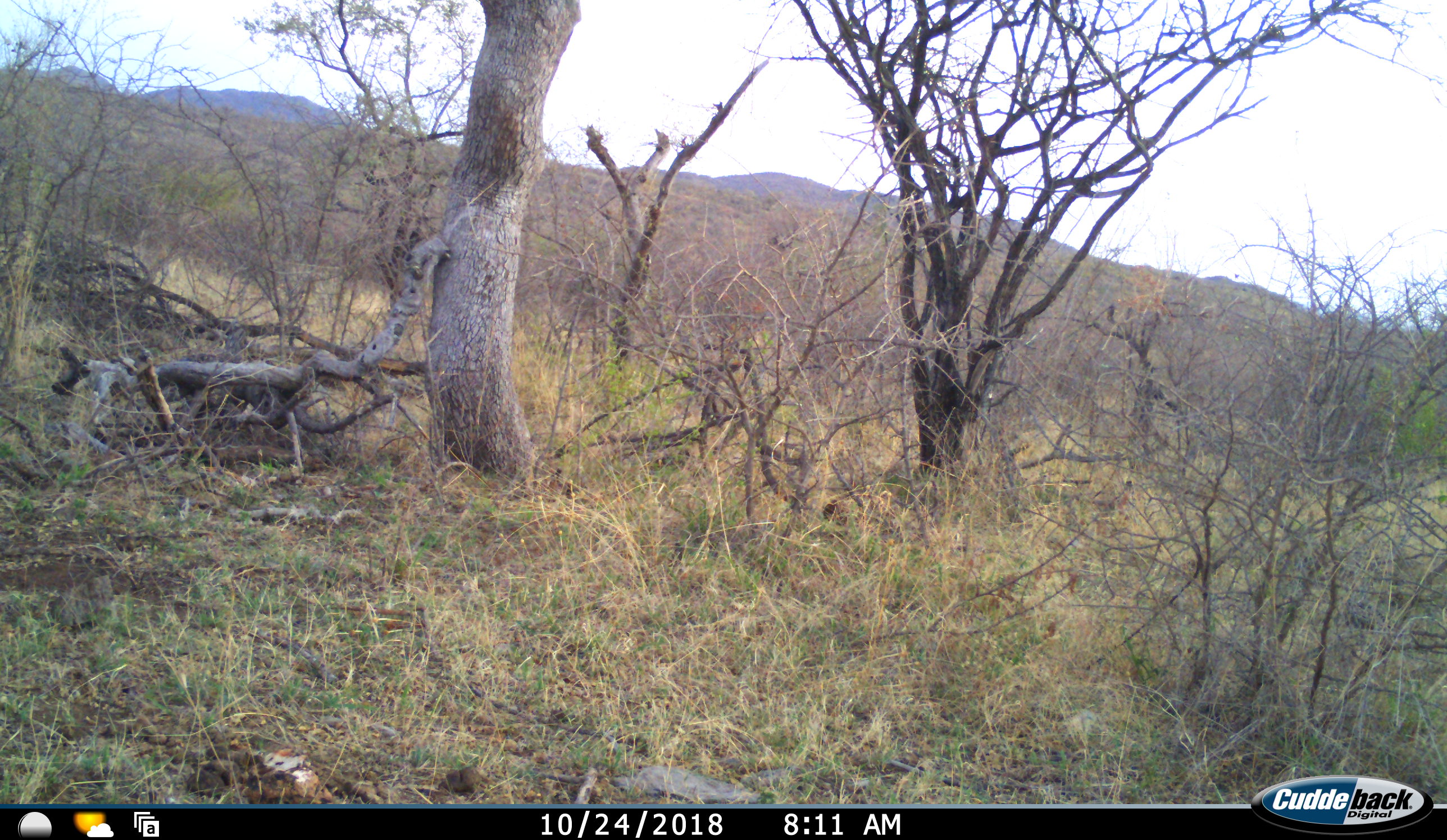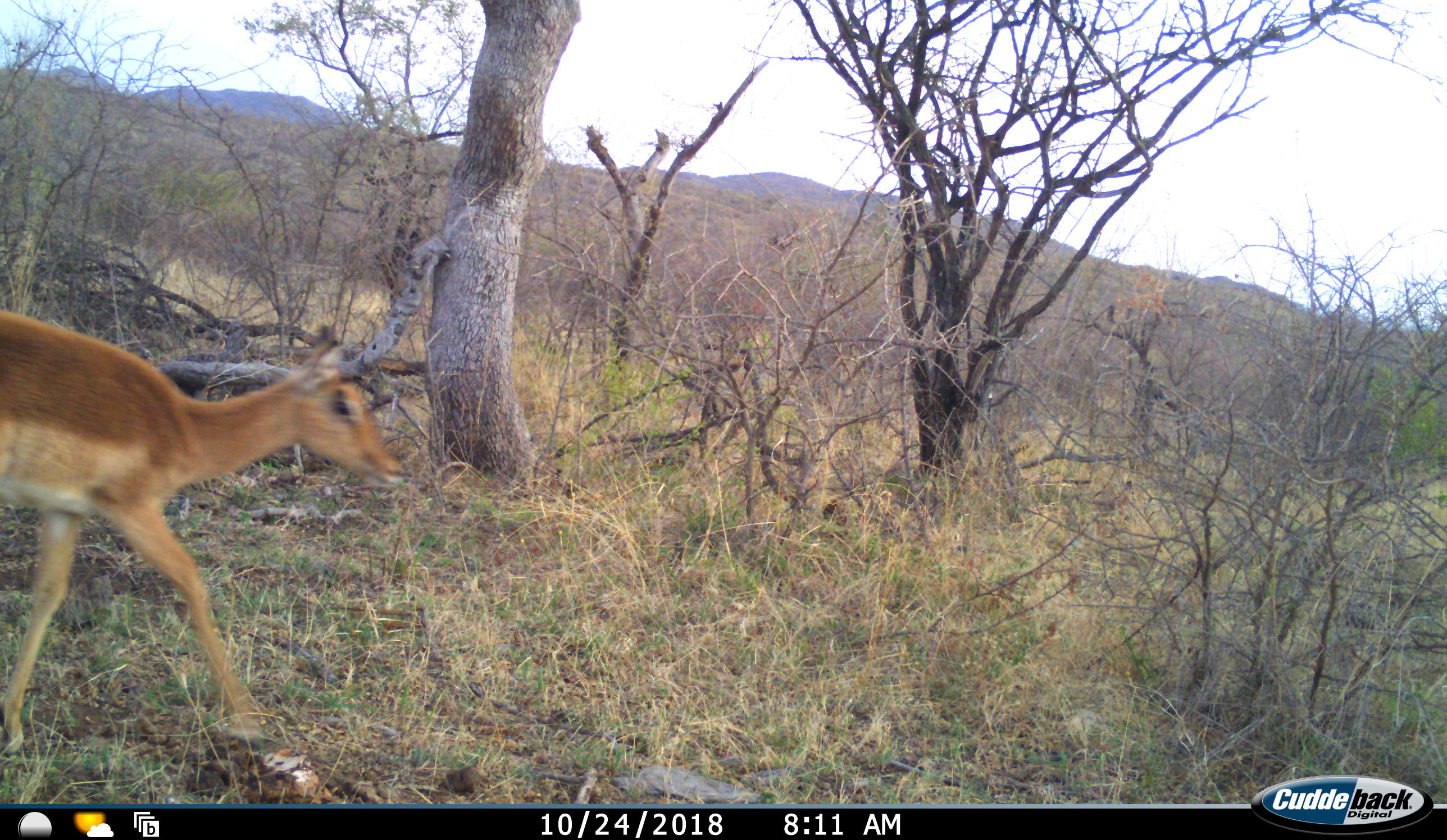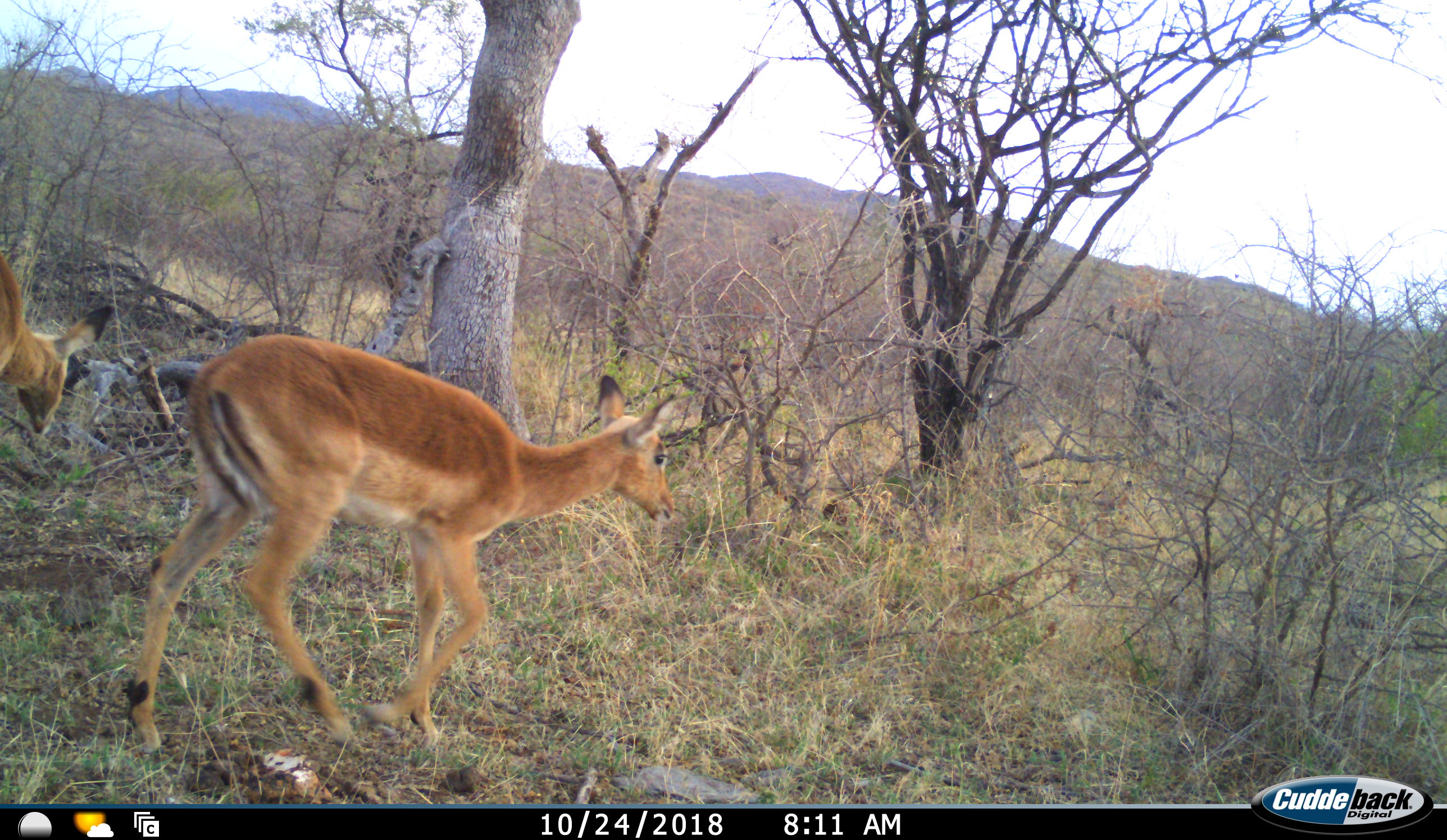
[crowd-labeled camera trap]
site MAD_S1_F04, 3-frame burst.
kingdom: Animalia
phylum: Chordata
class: Mammalia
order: Artiodactyla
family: Bovidae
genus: Aepyceros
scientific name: Aepyceros melampus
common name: impala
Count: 2.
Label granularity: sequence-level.